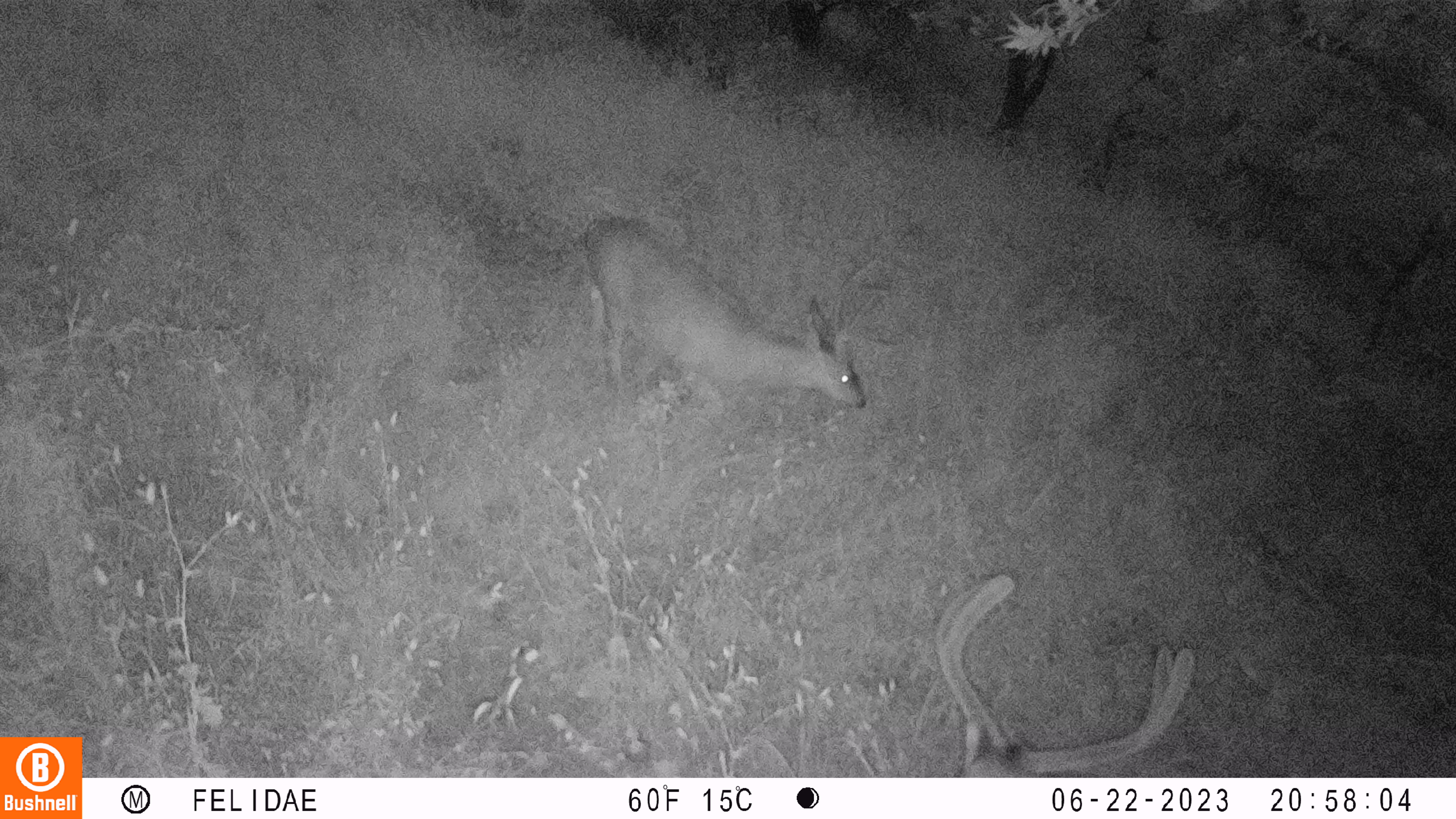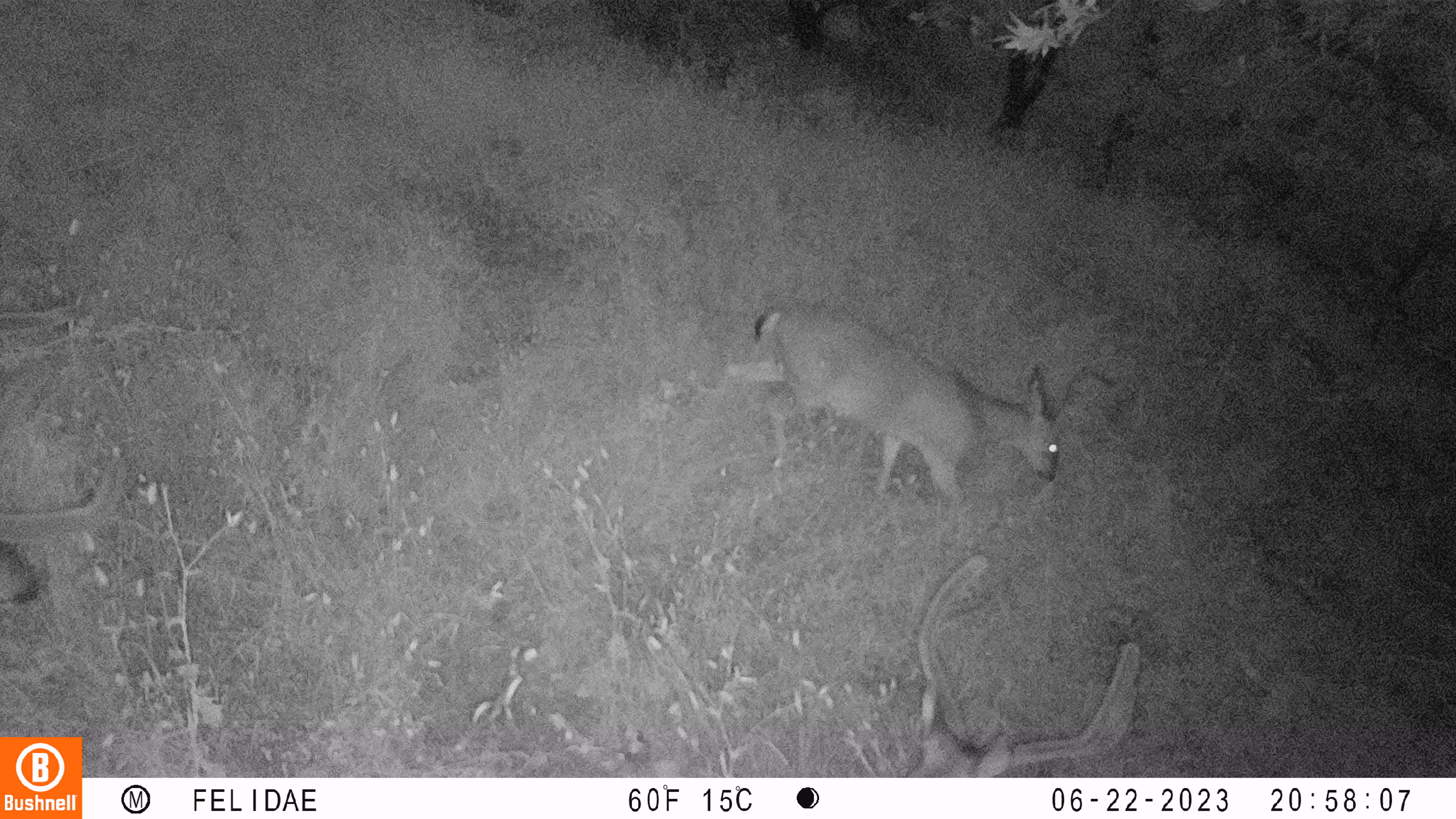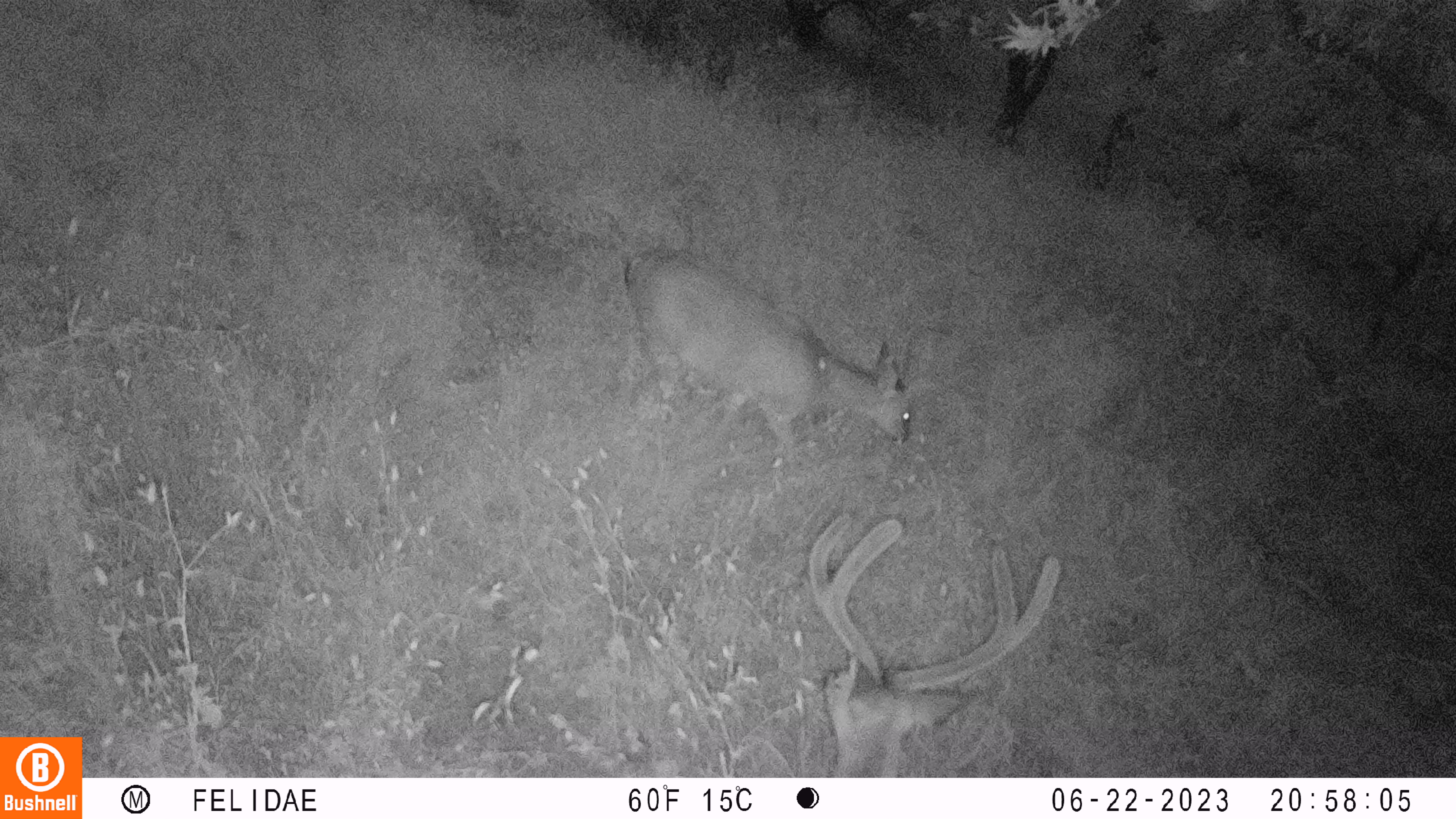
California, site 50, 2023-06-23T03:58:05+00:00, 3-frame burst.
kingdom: Animalia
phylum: Chordata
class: Mammalia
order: Artiodactyla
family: Cervidae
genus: Odocoileus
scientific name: Odocoileus hemionus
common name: mule deer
Mule deer (Odocoileus hemionus).